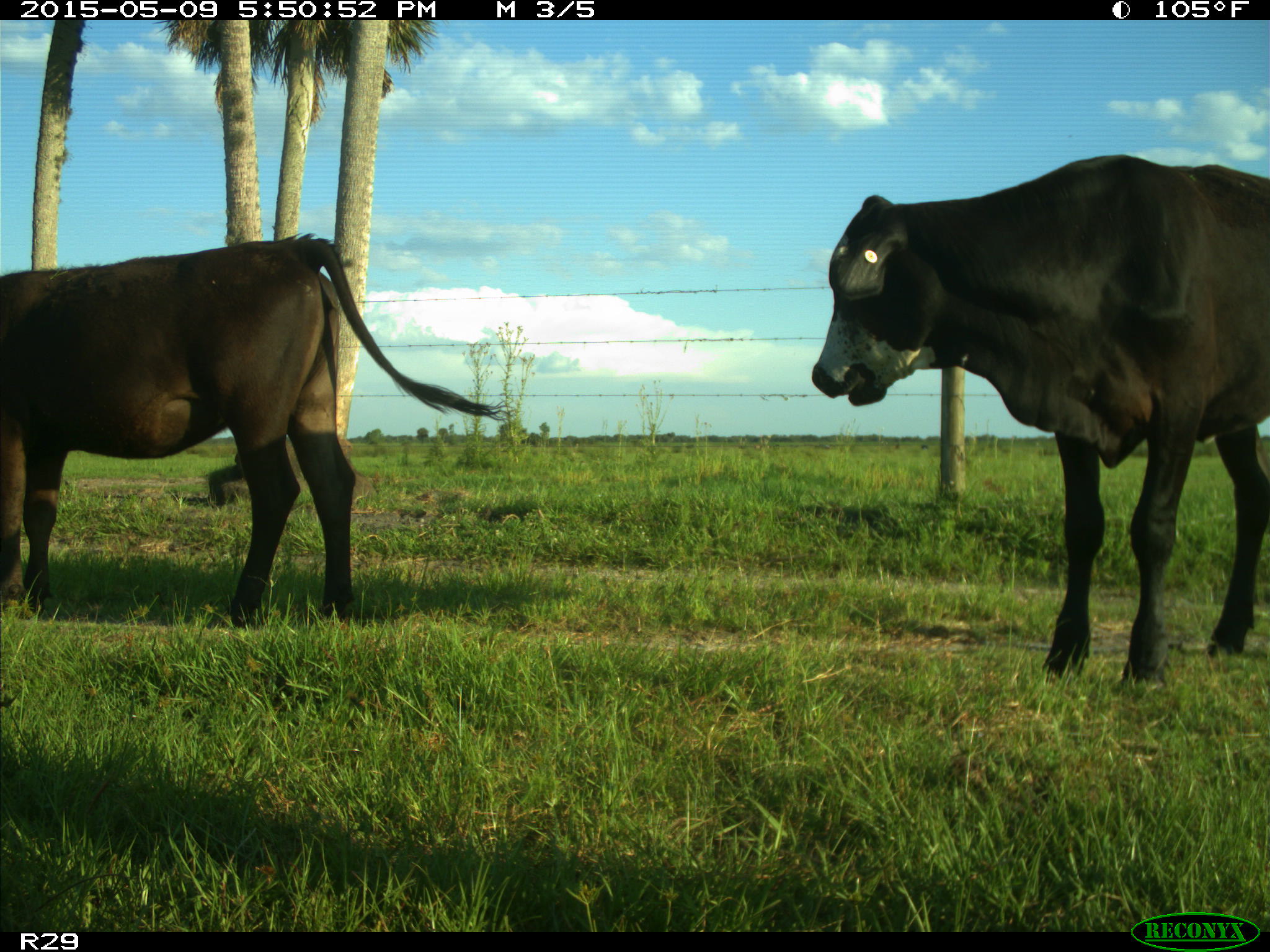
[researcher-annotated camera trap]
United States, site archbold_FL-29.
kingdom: Animalia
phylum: Chordata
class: Mammalia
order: Artiodactyla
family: Bovidae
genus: Bos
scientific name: Bos taurus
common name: domestic cow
Bos taurus (domestic cow).